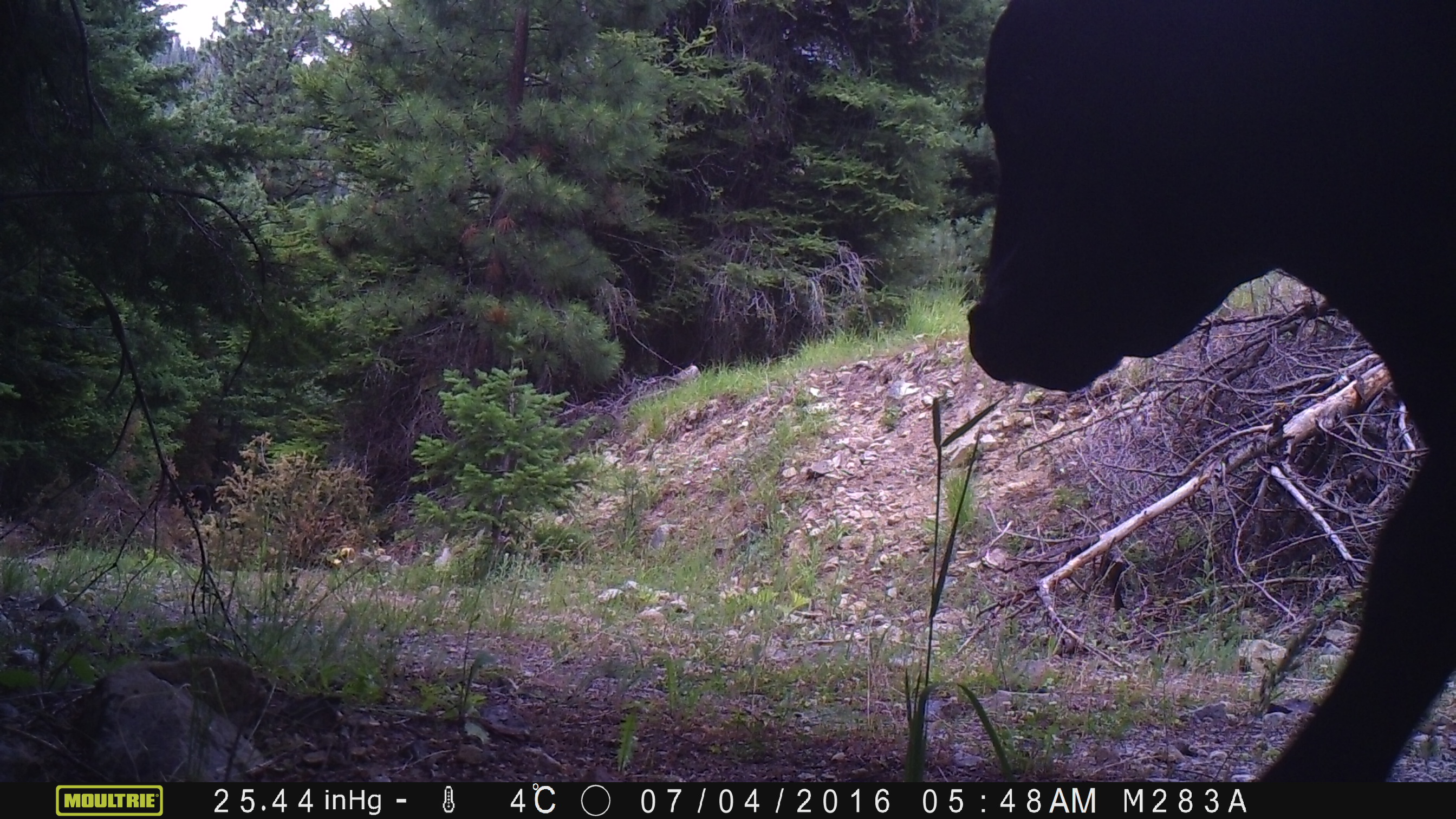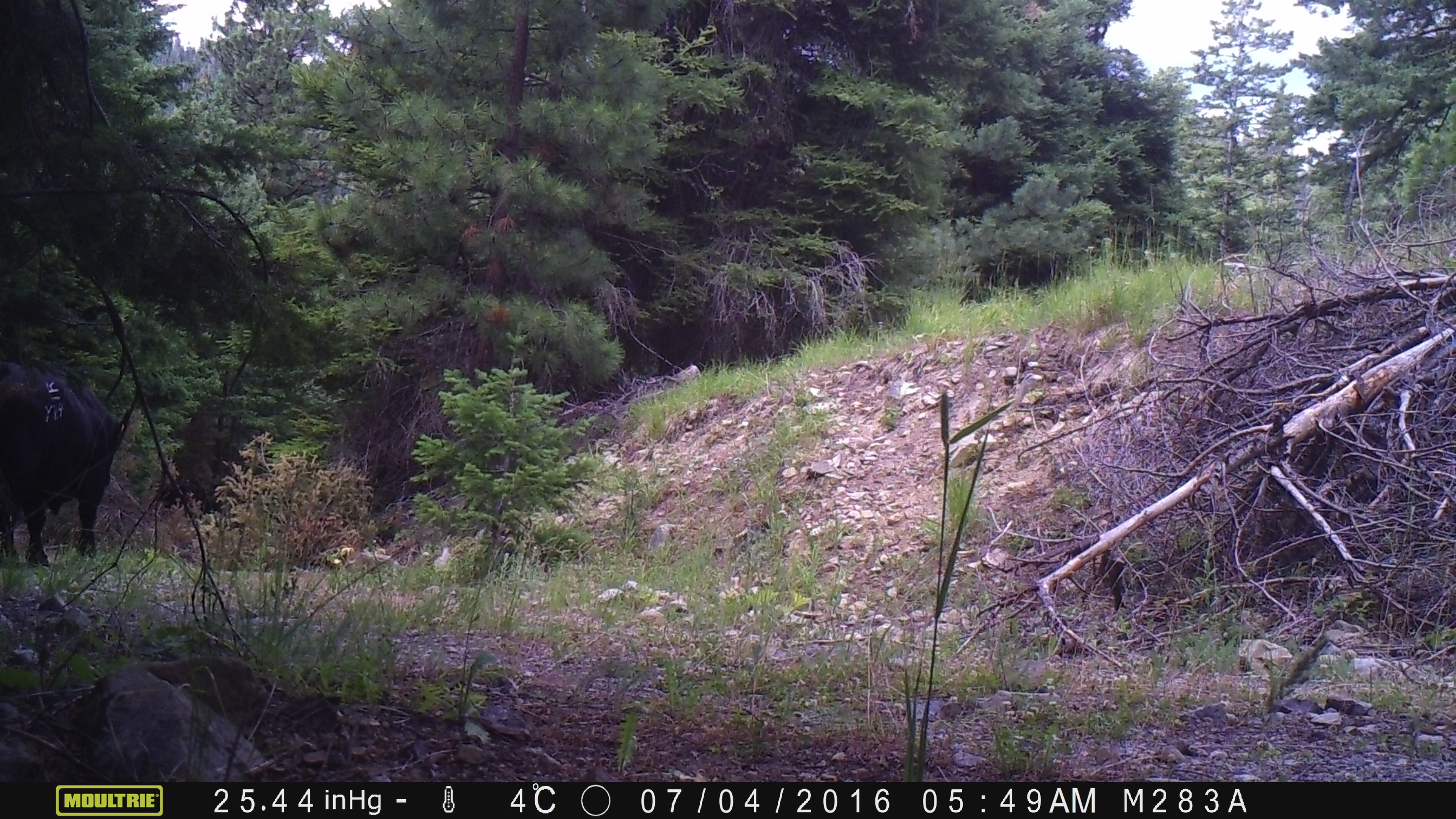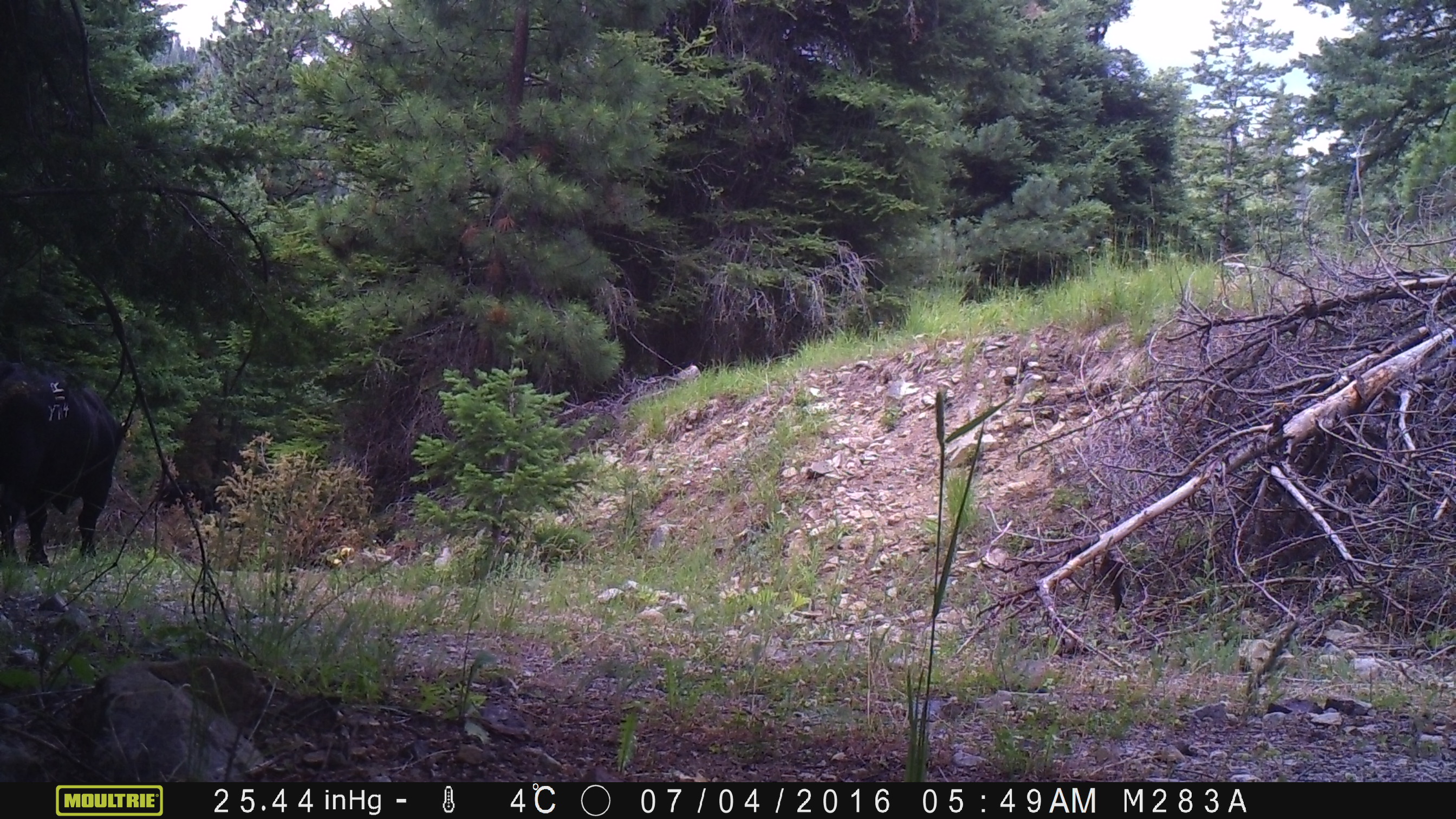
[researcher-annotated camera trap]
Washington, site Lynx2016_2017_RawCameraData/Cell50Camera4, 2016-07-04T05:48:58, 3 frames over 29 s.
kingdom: Animalia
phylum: Chordata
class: Mammalia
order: Artiodactyla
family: Bovidae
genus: Bos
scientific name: Bos taurus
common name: domestic cattle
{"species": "domestic cattle (Bos taurus)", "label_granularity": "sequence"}